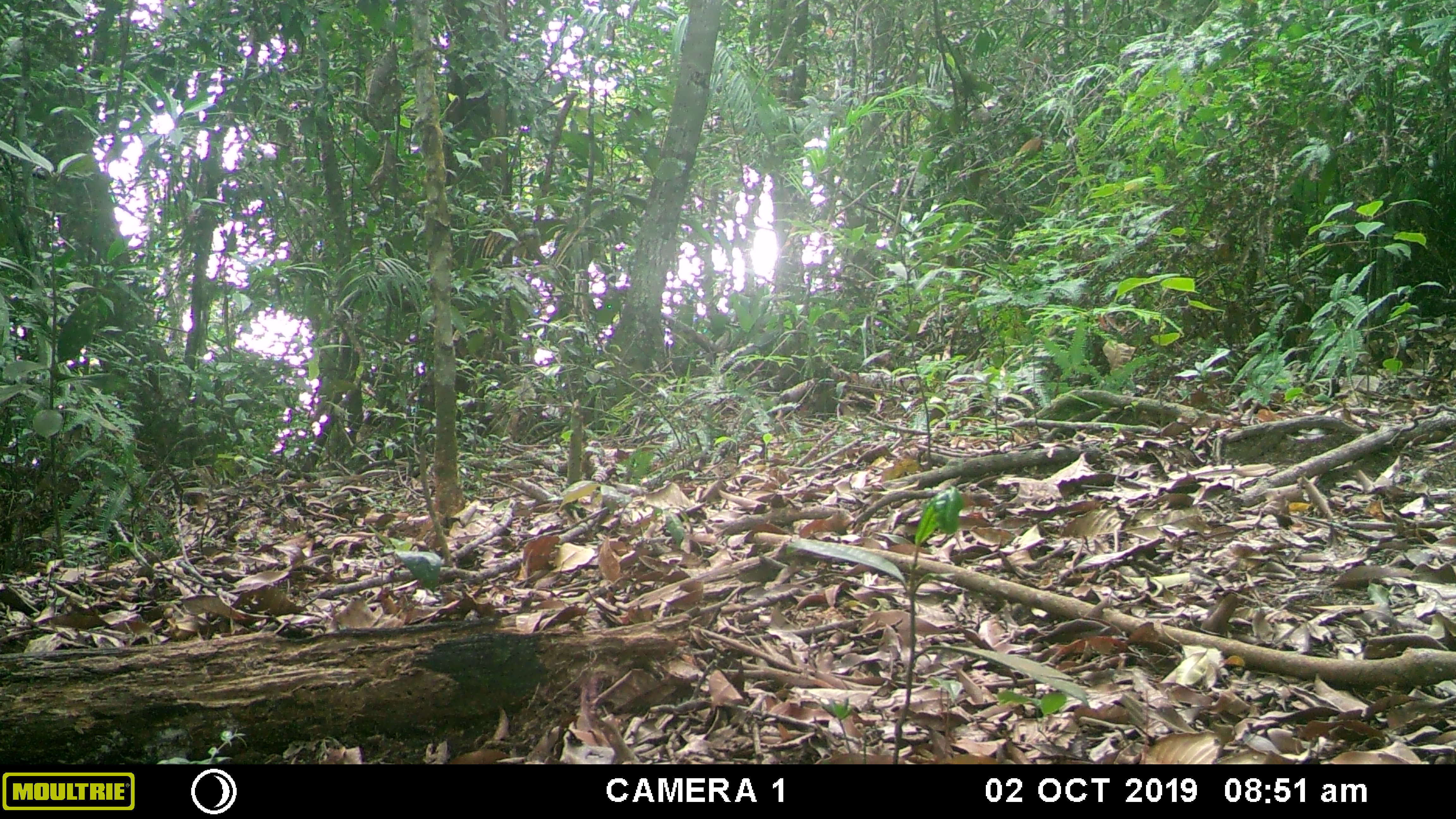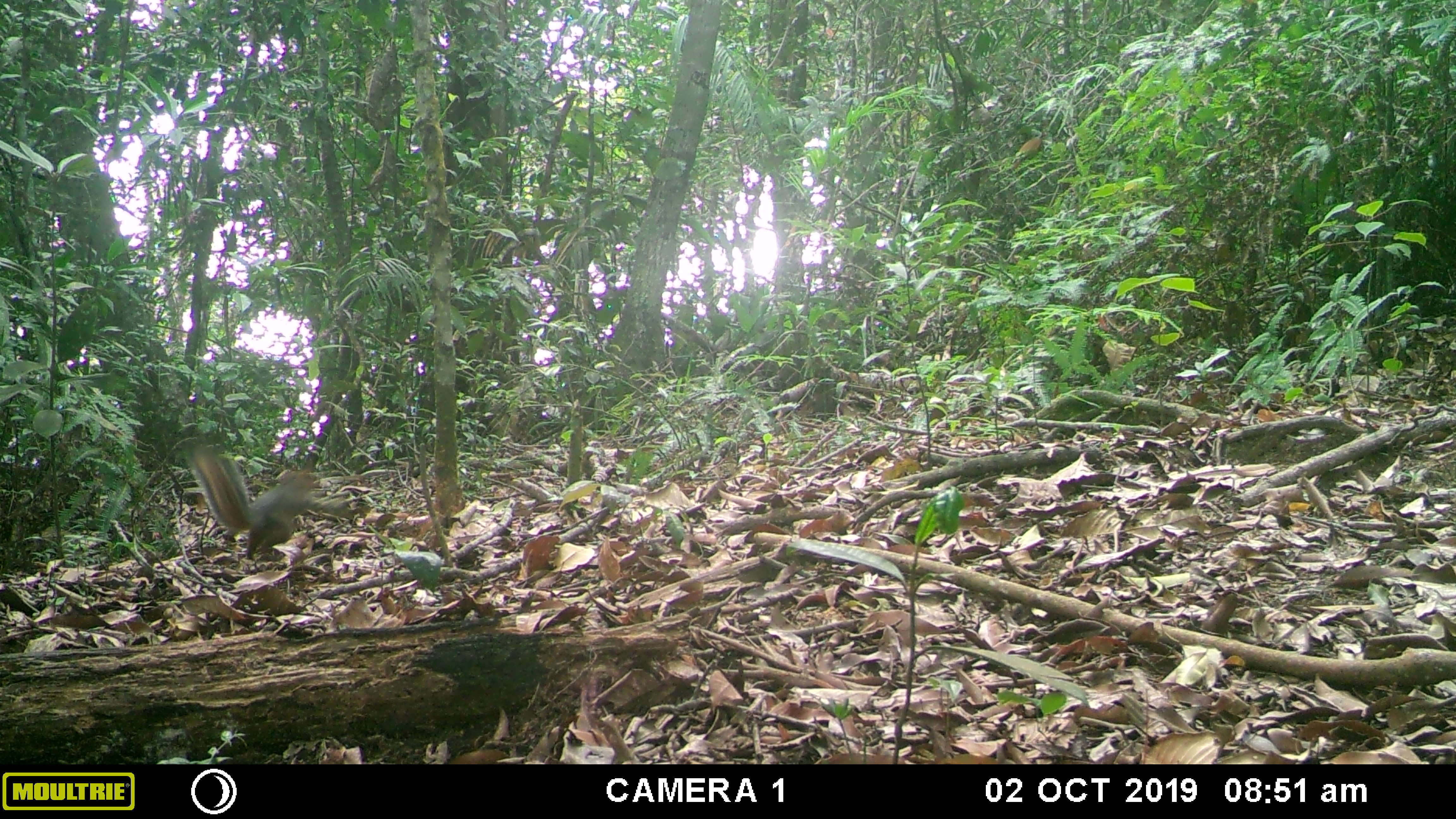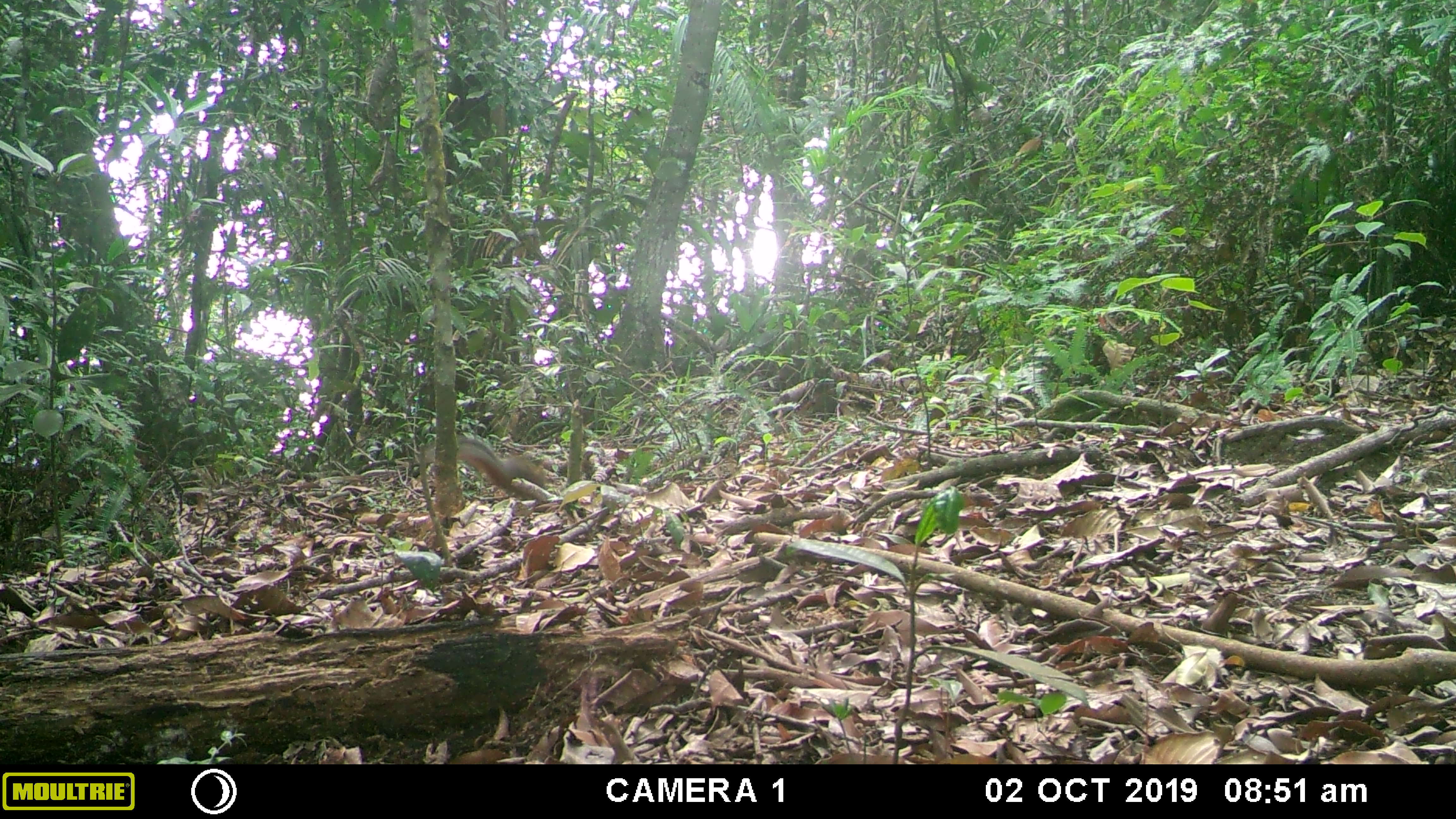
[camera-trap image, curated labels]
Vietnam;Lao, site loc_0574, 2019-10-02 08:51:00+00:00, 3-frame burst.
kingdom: Animalia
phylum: Chordata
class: Mammalia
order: Rodentia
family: Sciuridae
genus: Dremomys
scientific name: Dremomys rufigenis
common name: red-cheeked squirrel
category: red cheeked squirrel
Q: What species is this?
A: Red cheeked squirrel (red-cheeked squirrel) (Dremomys rufigenis).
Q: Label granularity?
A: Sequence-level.